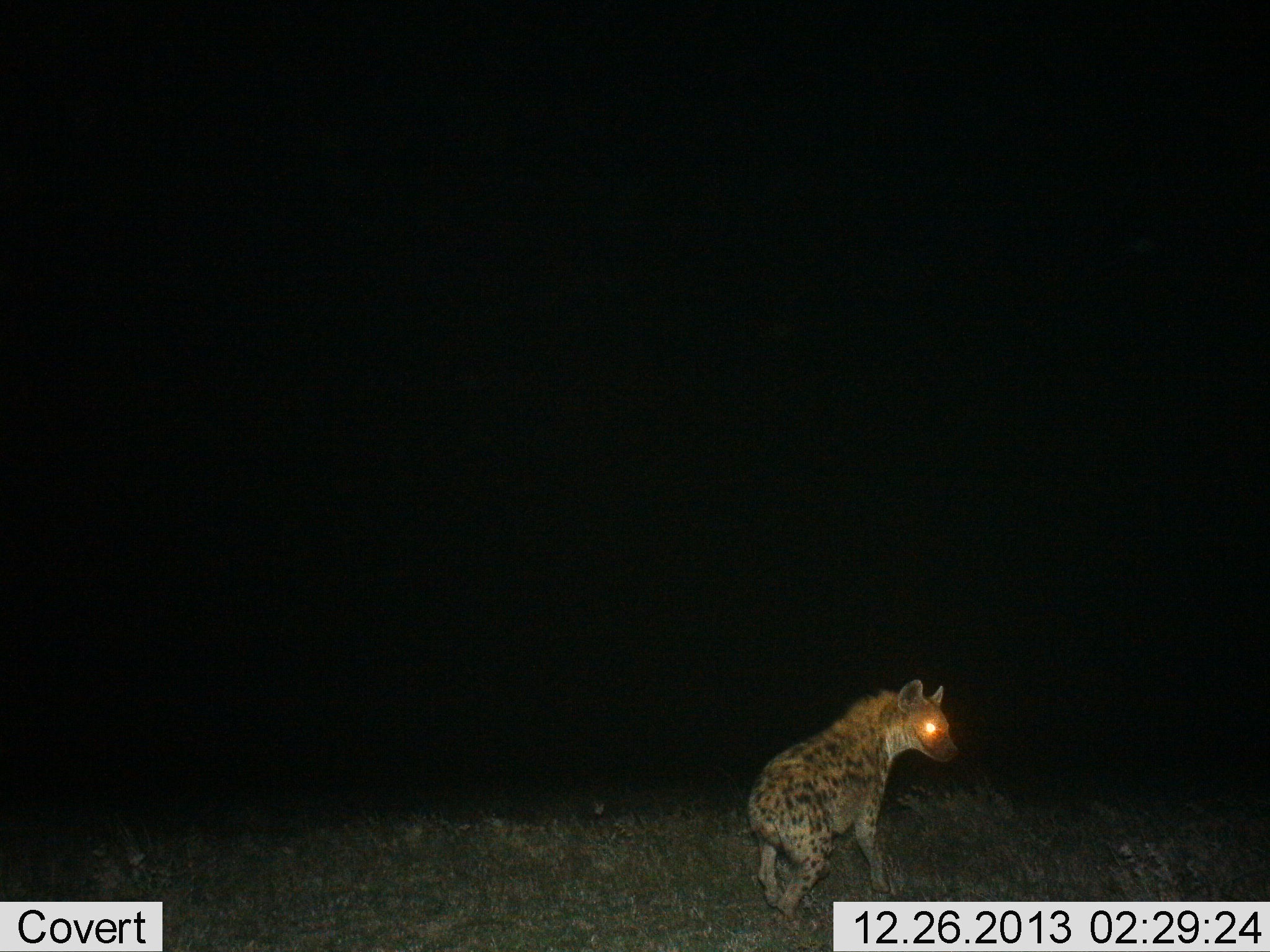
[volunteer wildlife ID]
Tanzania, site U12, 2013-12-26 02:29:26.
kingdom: Animalia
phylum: Chordata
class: Mammalia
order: Carnivora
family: Hyaenidae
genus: Crocuta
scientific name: Crocuta crocuta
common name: spotted hyena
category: hyenaspotted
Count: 1.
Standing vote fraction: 100%.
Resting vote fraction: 0%.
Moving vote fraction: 0%.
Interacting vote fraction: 0%.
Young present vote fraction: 0%.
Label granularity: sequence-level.